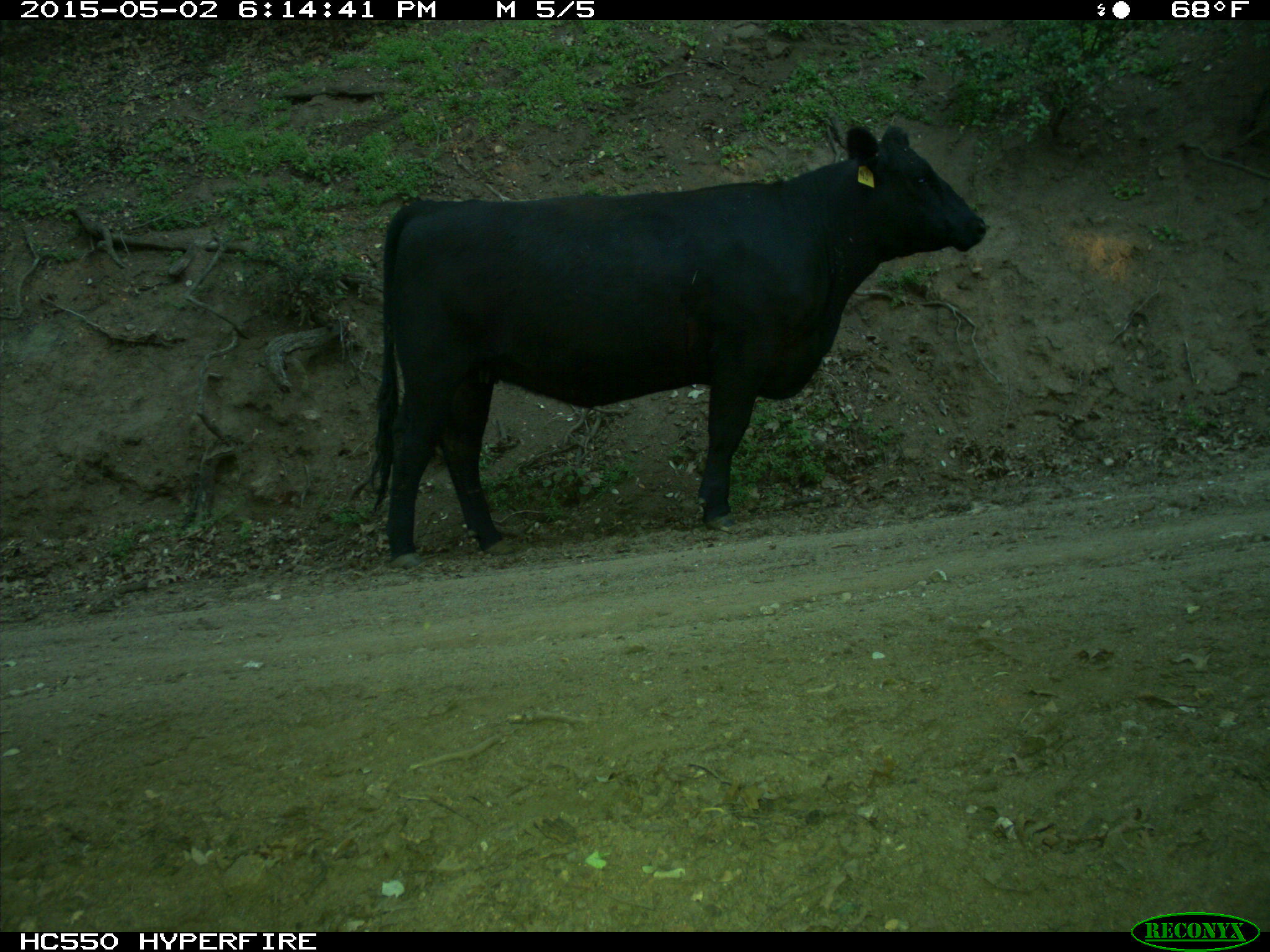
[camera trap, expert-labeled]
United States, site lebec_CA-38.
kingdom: Animalia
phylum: Chordata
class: Mammalia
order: Artiodactyla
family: Bovidae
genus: Bos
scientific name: Bos taurus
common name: domestic cow